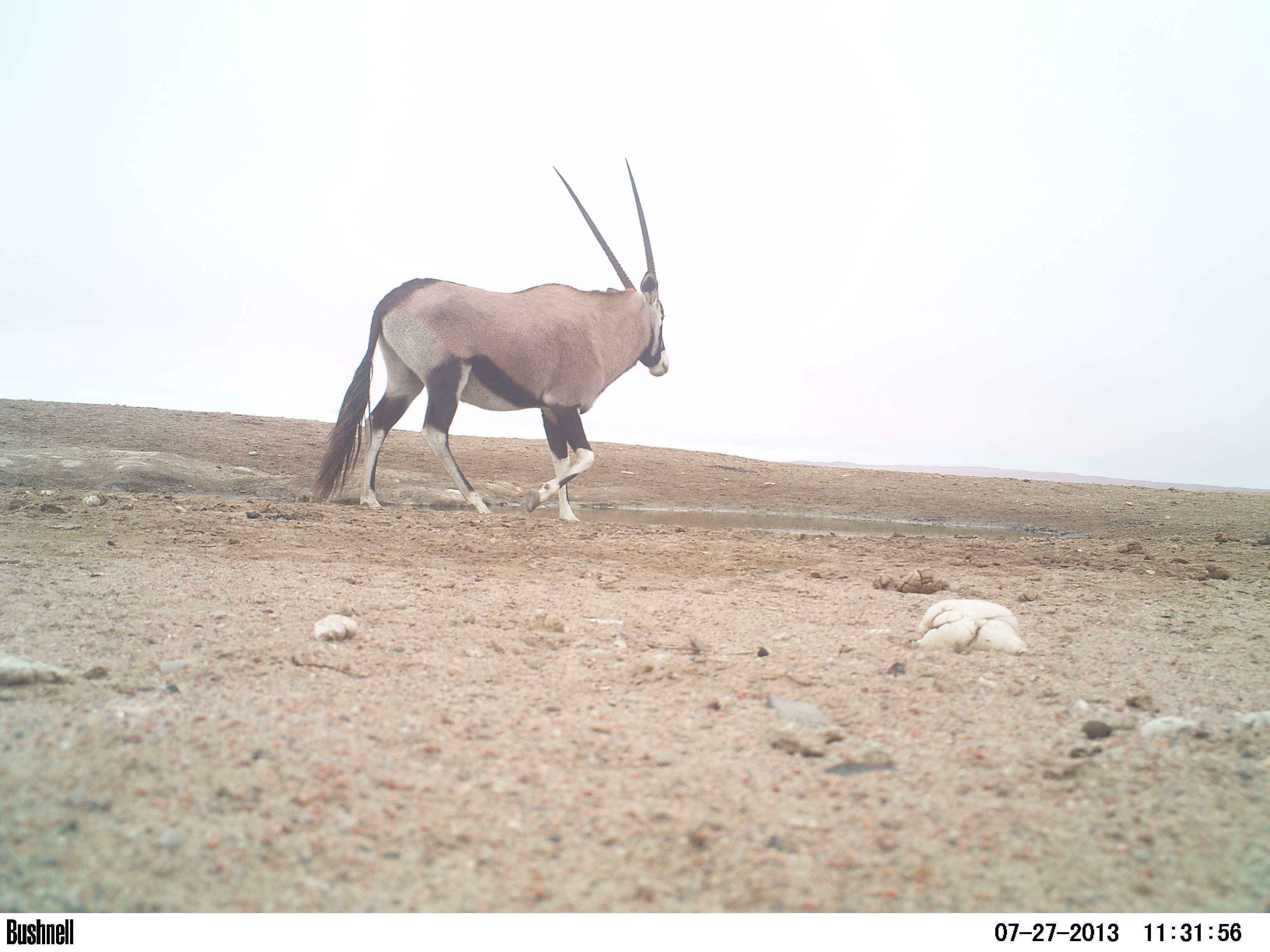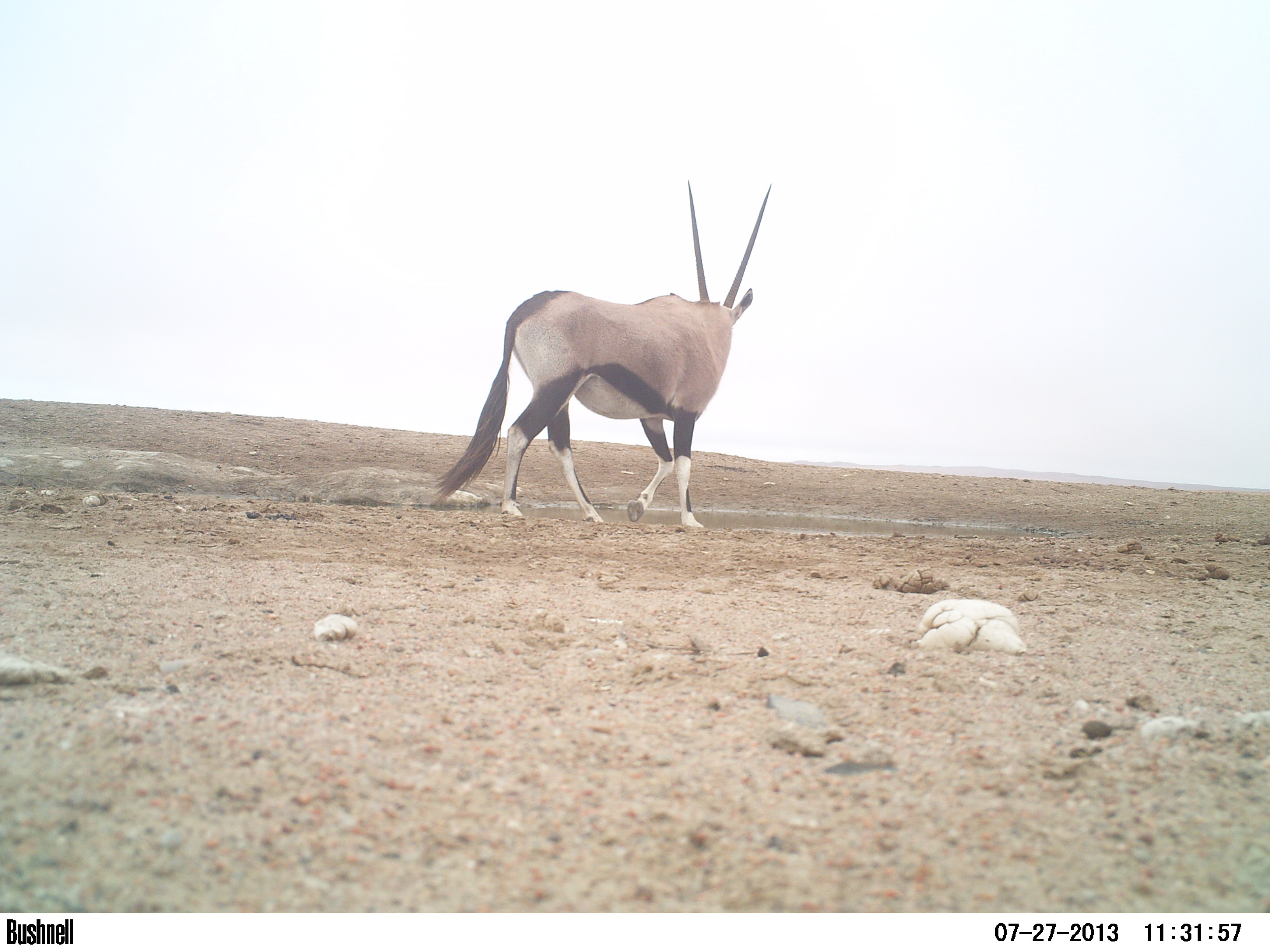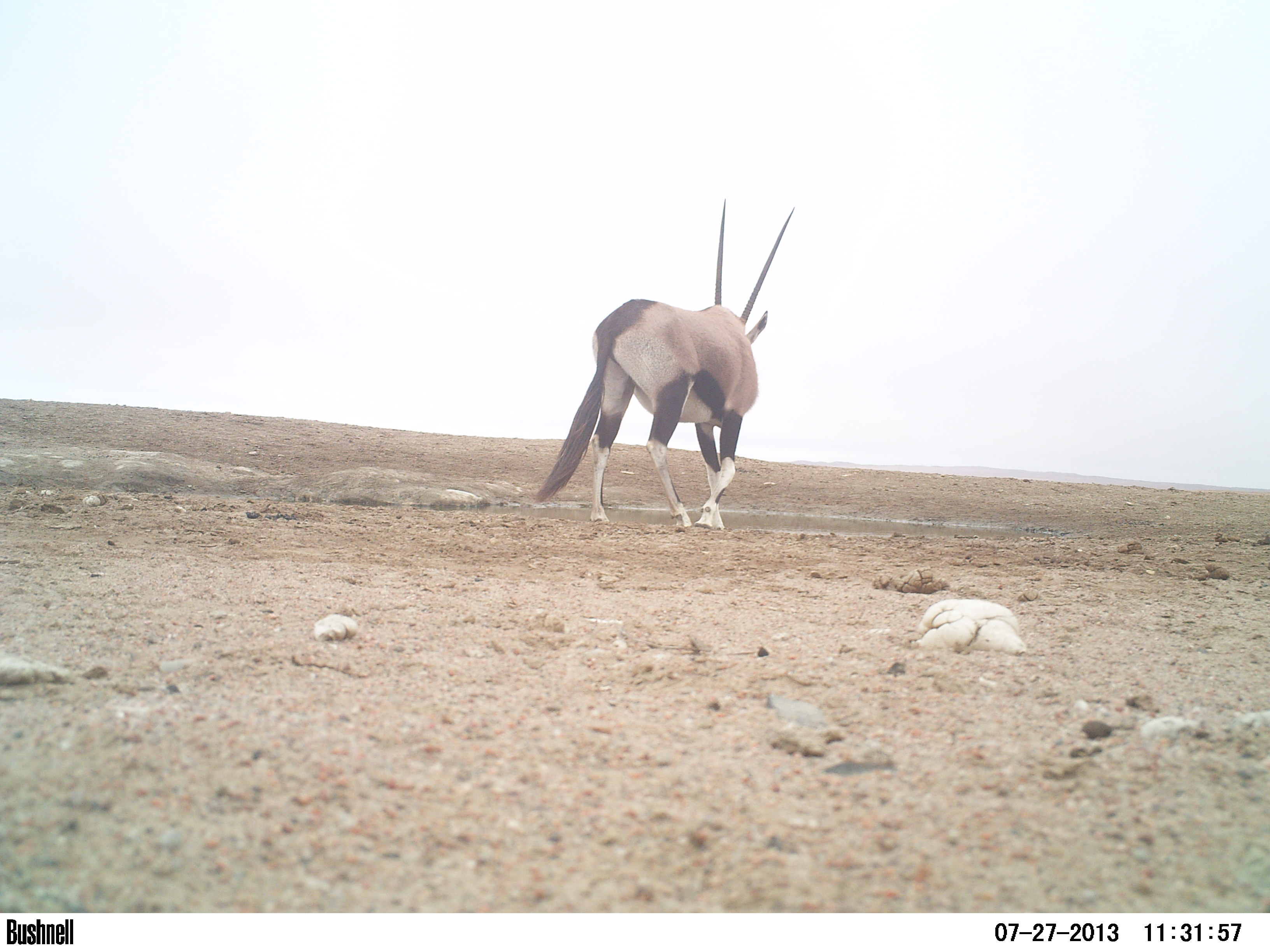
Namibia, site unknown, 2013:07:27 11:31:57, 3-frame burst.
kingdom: Animalia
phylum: Chordata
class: Mammalia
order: Artiodactyla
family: Bovidae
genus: Oryx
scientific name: Oryx gazella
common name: gemsbok